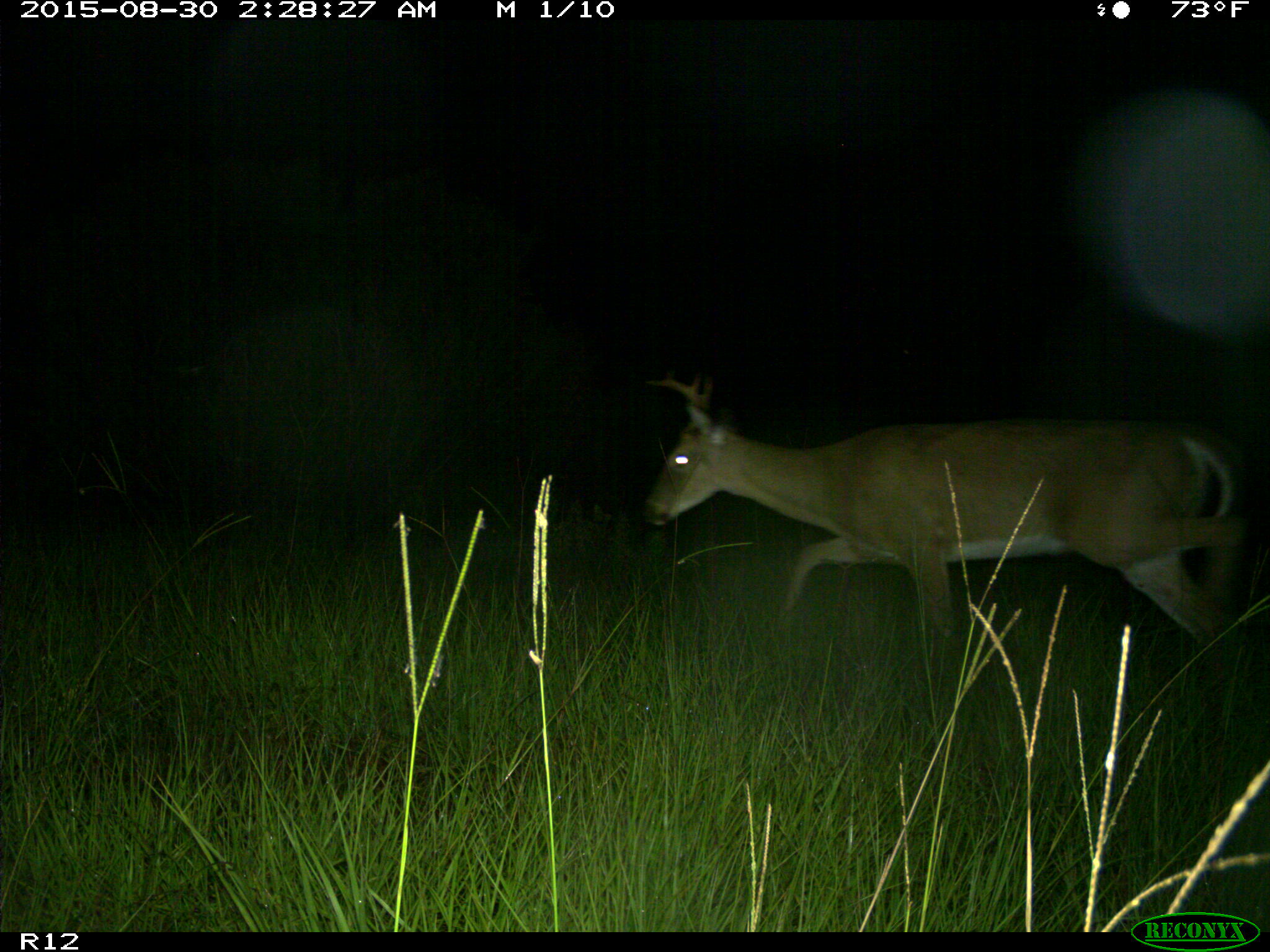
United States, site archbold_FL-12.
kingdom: Animalia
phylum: Chordata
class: Mammalia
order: Artiodactyla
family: Cervidae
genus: Odocoileus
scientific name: Odocoileus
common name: deer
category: unidentified deer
Unidentified deer (deer) (Odocoileus).